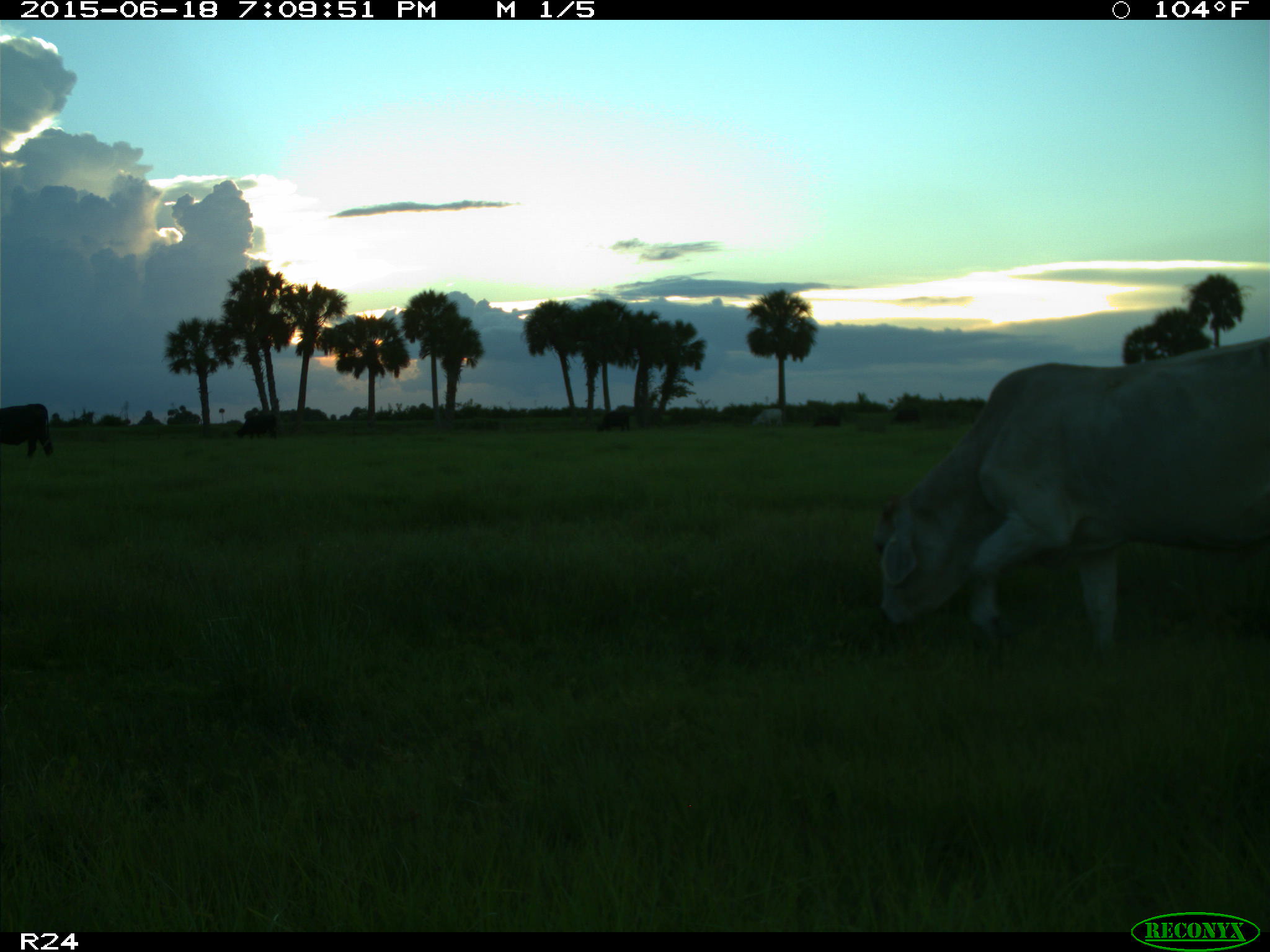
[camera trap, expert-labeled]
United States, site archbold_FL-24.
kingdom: Animalia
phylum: Chordata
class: Mammalia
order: Artiodactyla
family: Bovidae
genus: Bos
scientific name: Bos taurus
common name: domestic cow